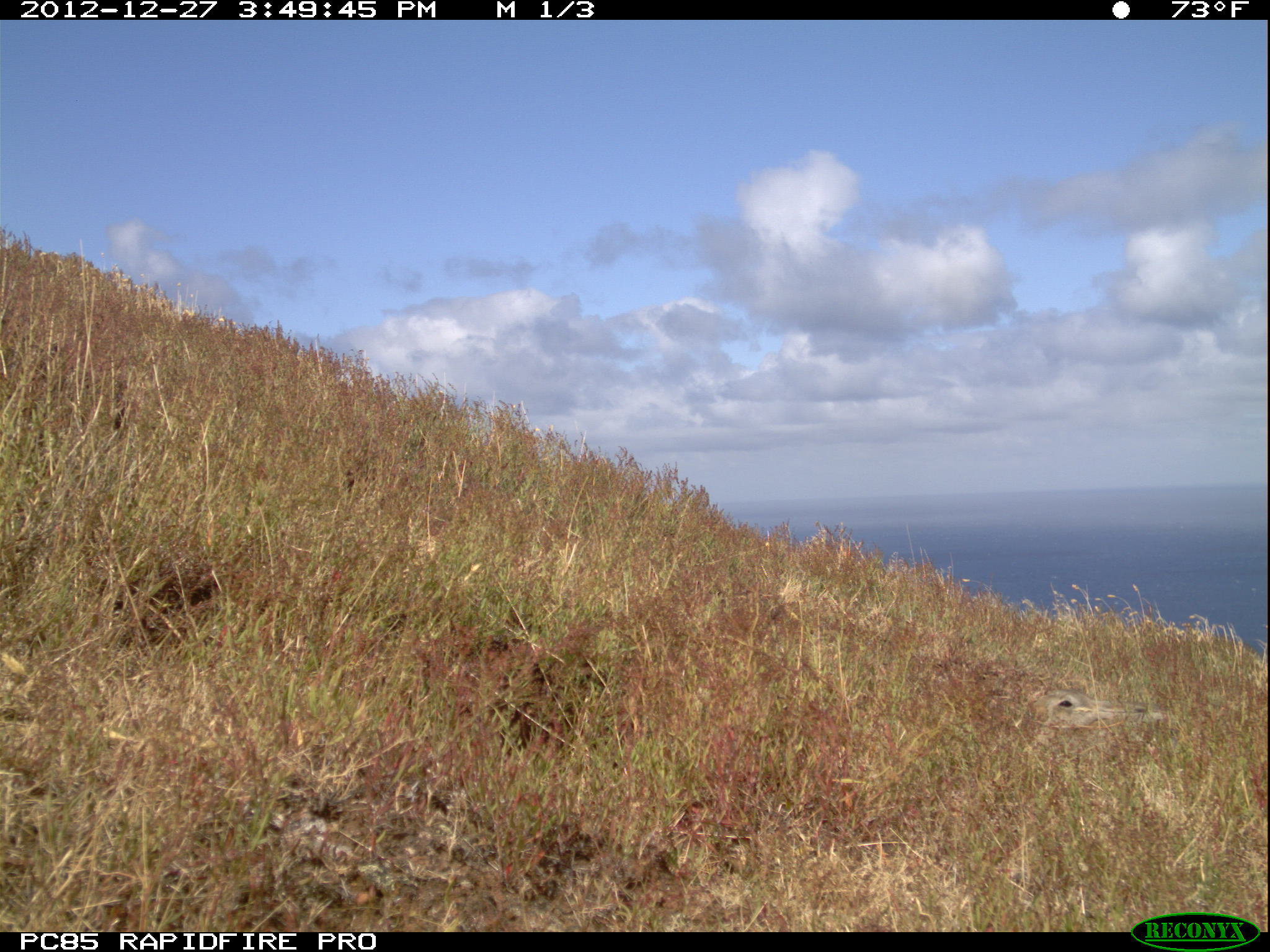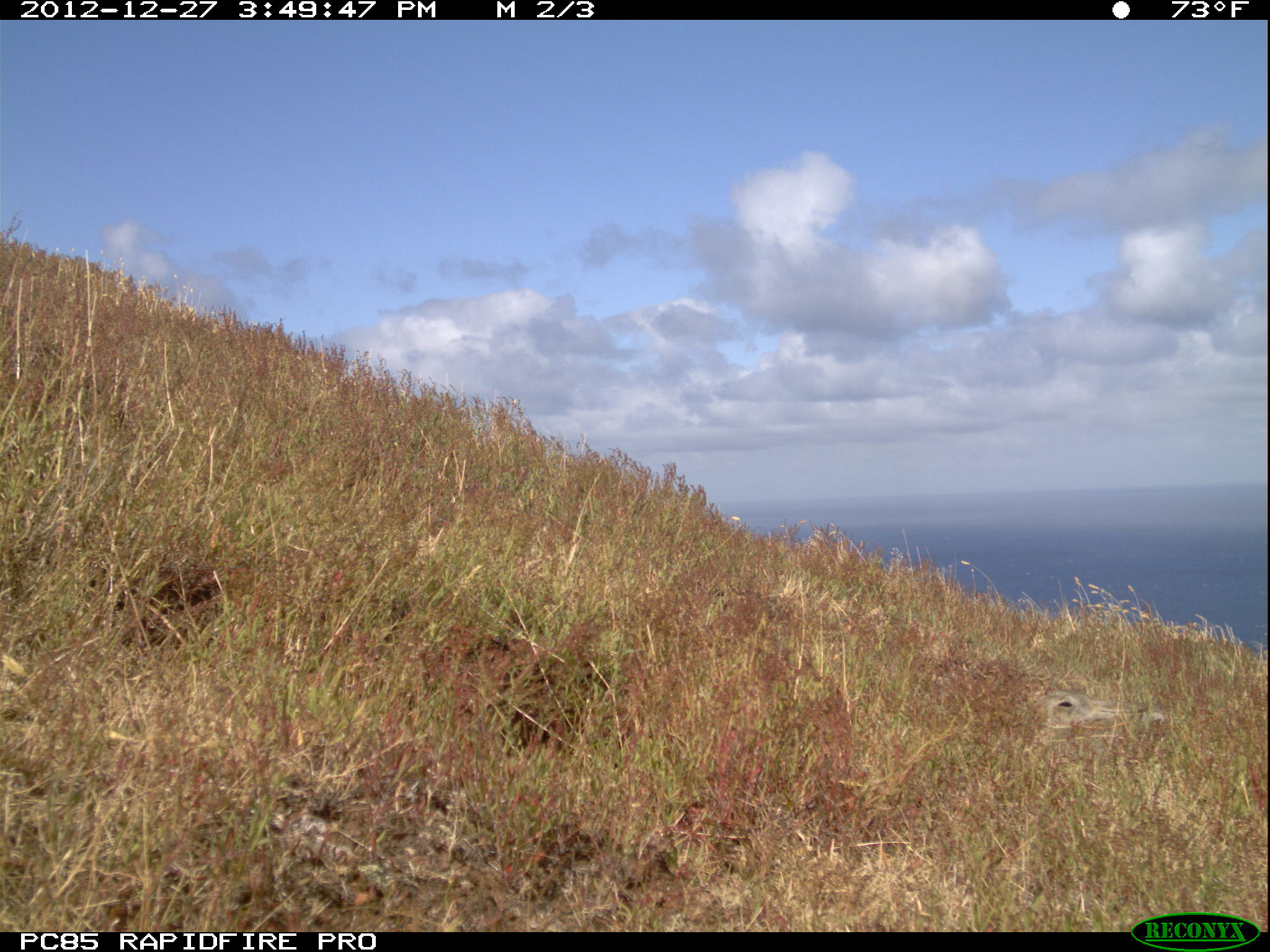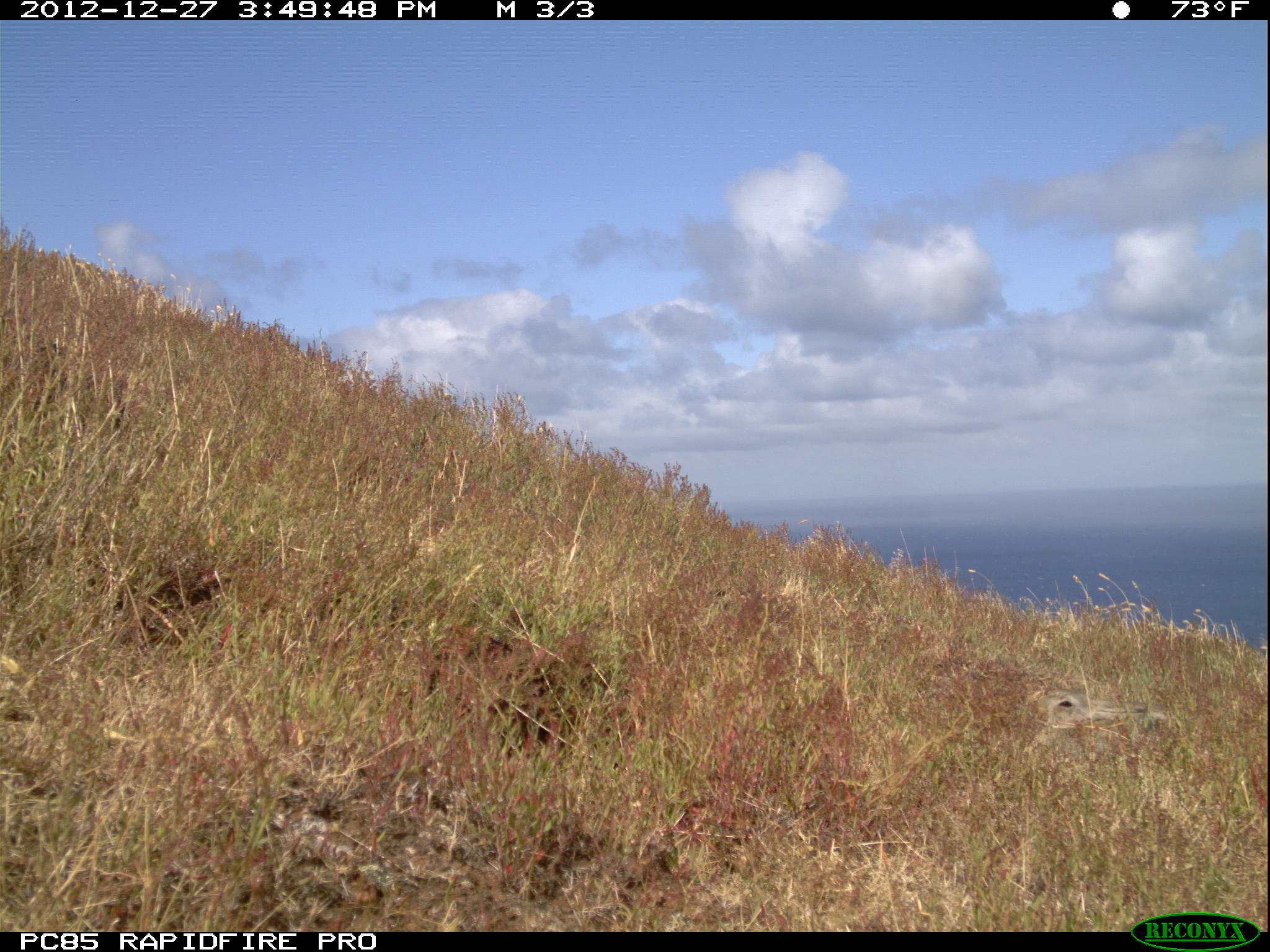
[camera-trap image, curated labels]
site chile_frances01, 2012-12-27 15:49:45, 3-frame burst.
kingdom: Animalia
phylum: Chordata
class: Mammalia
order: Lagomorpha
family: Leporidae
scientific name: Leporidae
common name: rabbits and hares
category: rabbit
Rabbit (rabbits and hares) (Leporidae).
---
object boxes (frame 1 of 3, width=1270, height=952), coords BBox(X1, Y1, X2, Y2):
rabbit: BBox(1022, 684, 1163, 767)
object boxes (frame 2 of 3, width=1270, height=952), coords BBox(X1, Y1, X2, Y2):
rabbit: BBox(1022, 677, 1167, 778)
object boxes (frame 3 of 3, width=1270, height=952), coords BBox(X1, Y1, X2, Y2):
rabbit: BBox(1026, 682, 1156, 777)